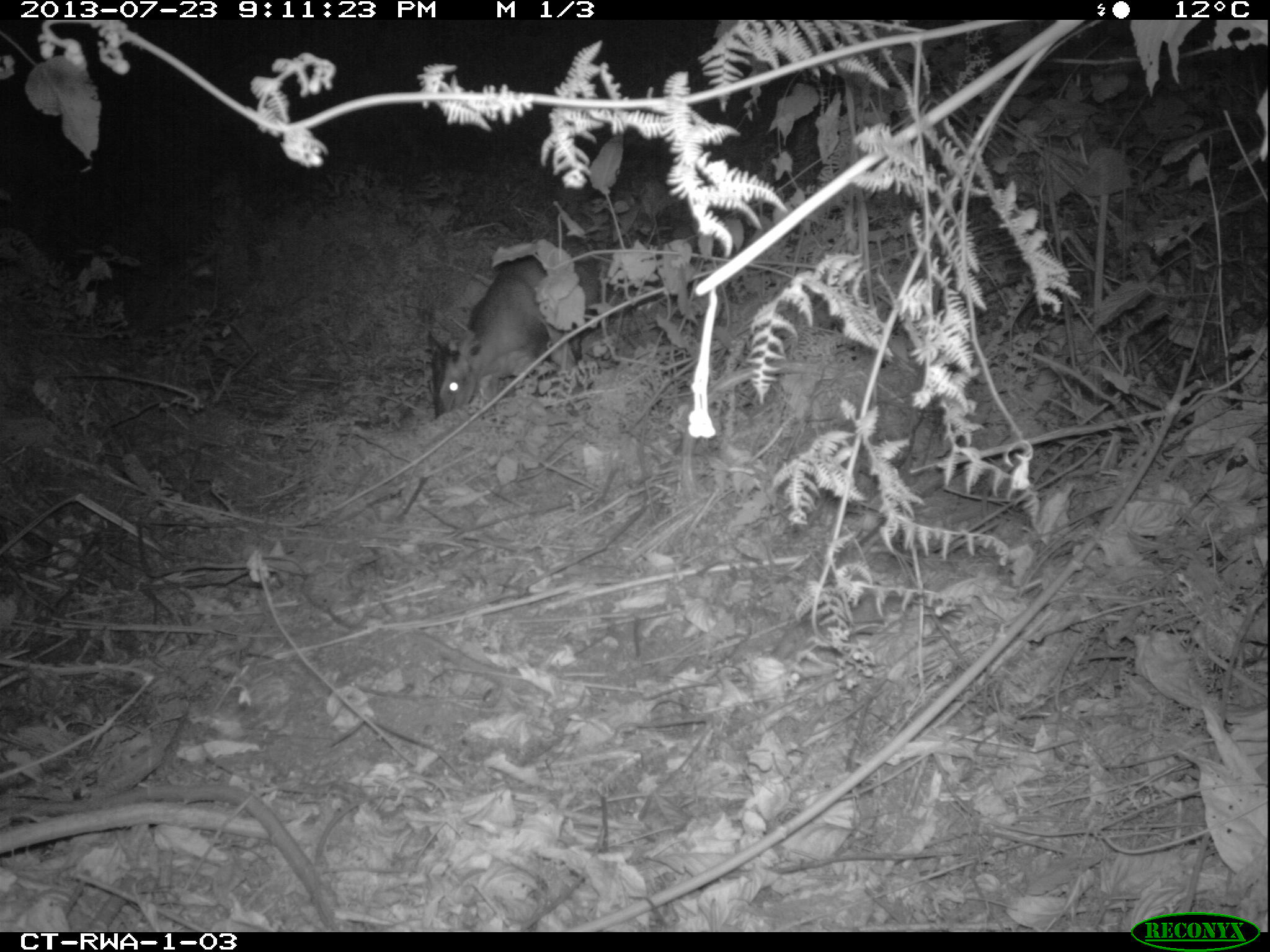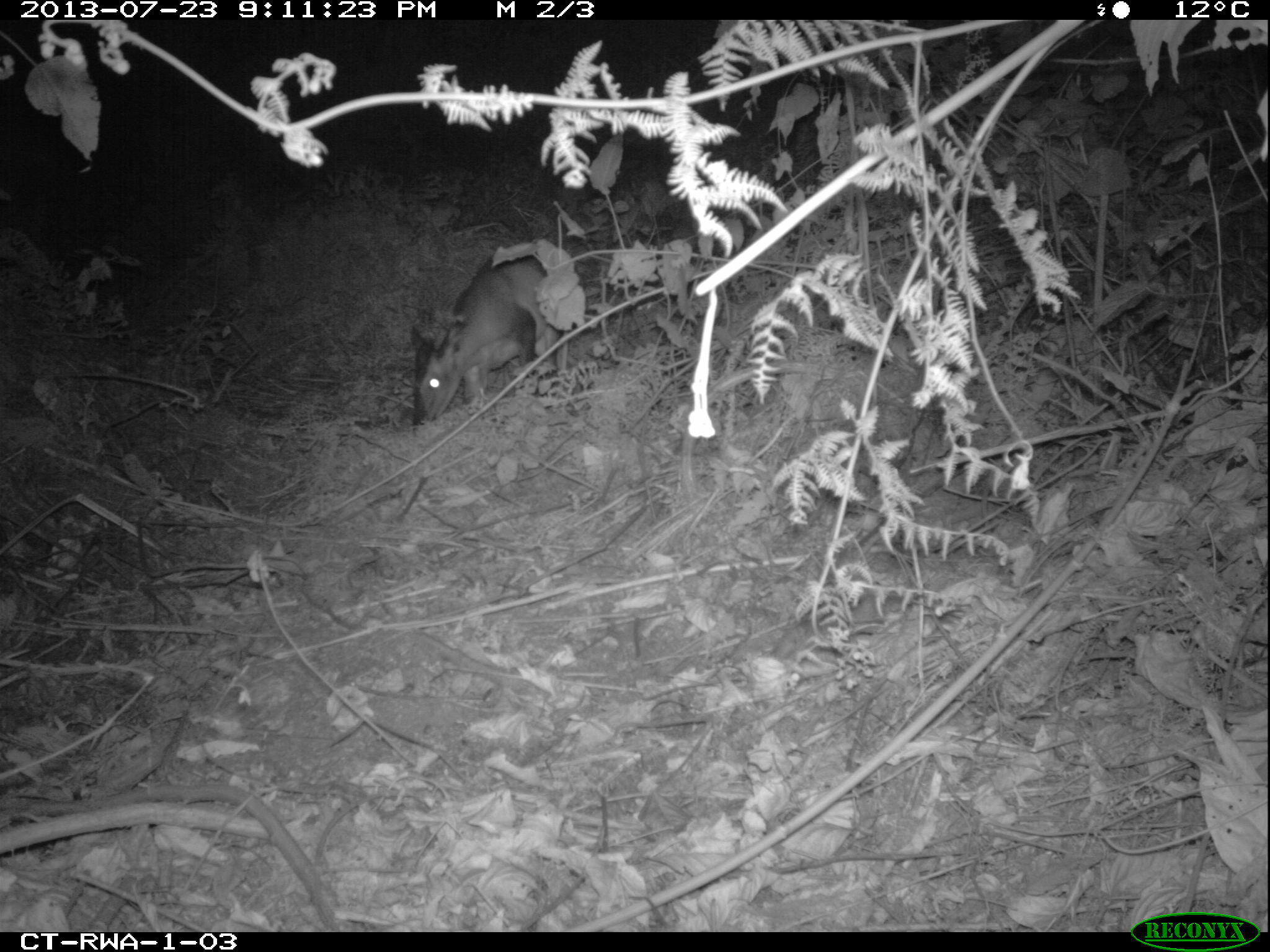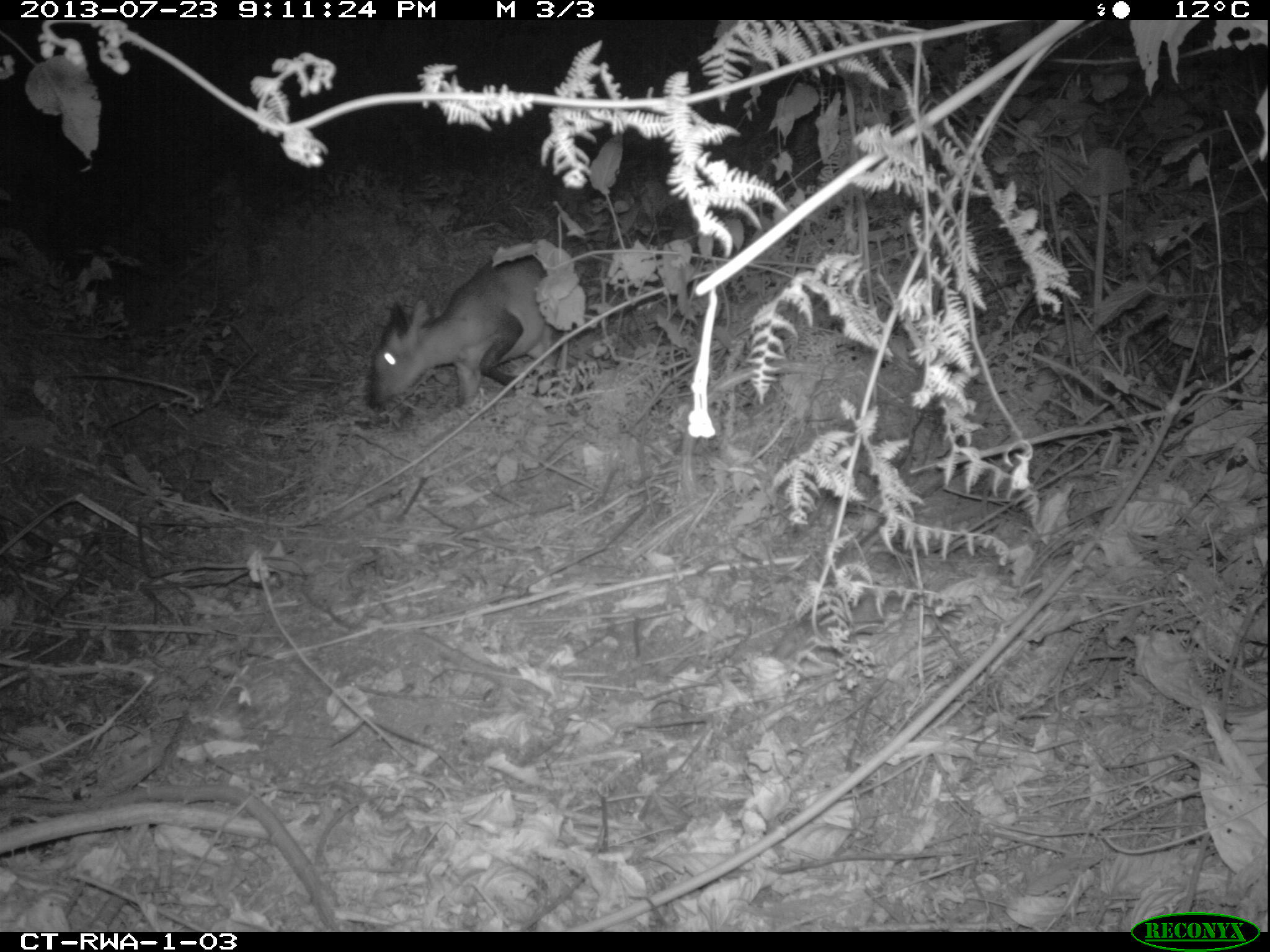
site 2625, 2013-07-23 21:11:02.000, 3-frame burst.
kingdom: Animalia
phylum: Chordata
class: Mammalia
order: Artiodactyla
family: Bovidae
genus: Cephalophus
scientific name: Cephalophus nigrifrons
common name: black-fronted duiker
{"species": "Cephalophus nigrifrons (black-fronted duiker)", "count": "1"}